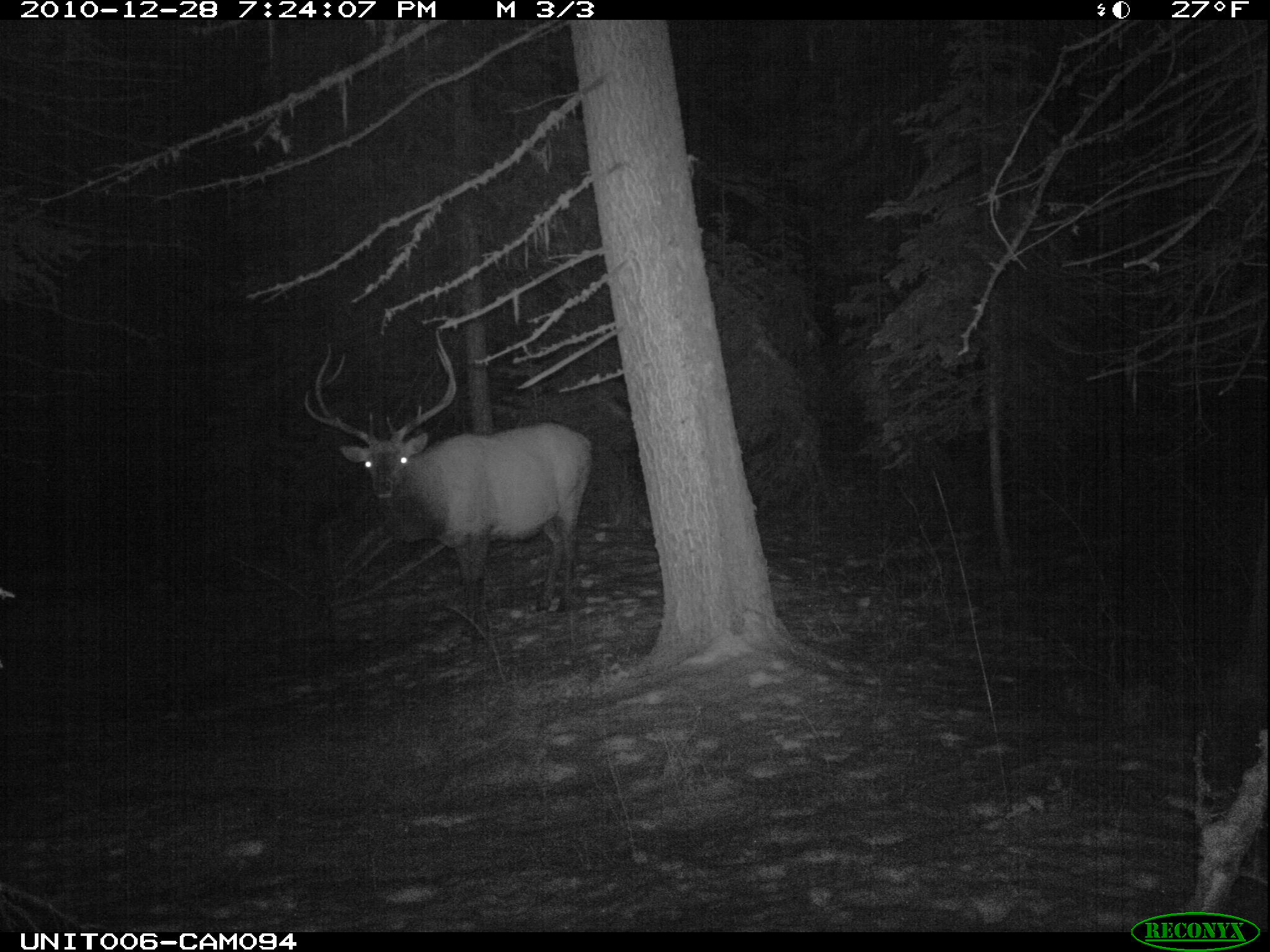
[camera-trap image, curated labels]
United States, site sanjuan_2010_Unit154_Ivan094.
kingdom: Animalia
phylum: Chordata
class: Mammalia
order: Artiodactyla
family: Cervidae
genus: Cervus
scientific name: Cervus elaphus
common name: red deer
Cervus elaphus (red deer).